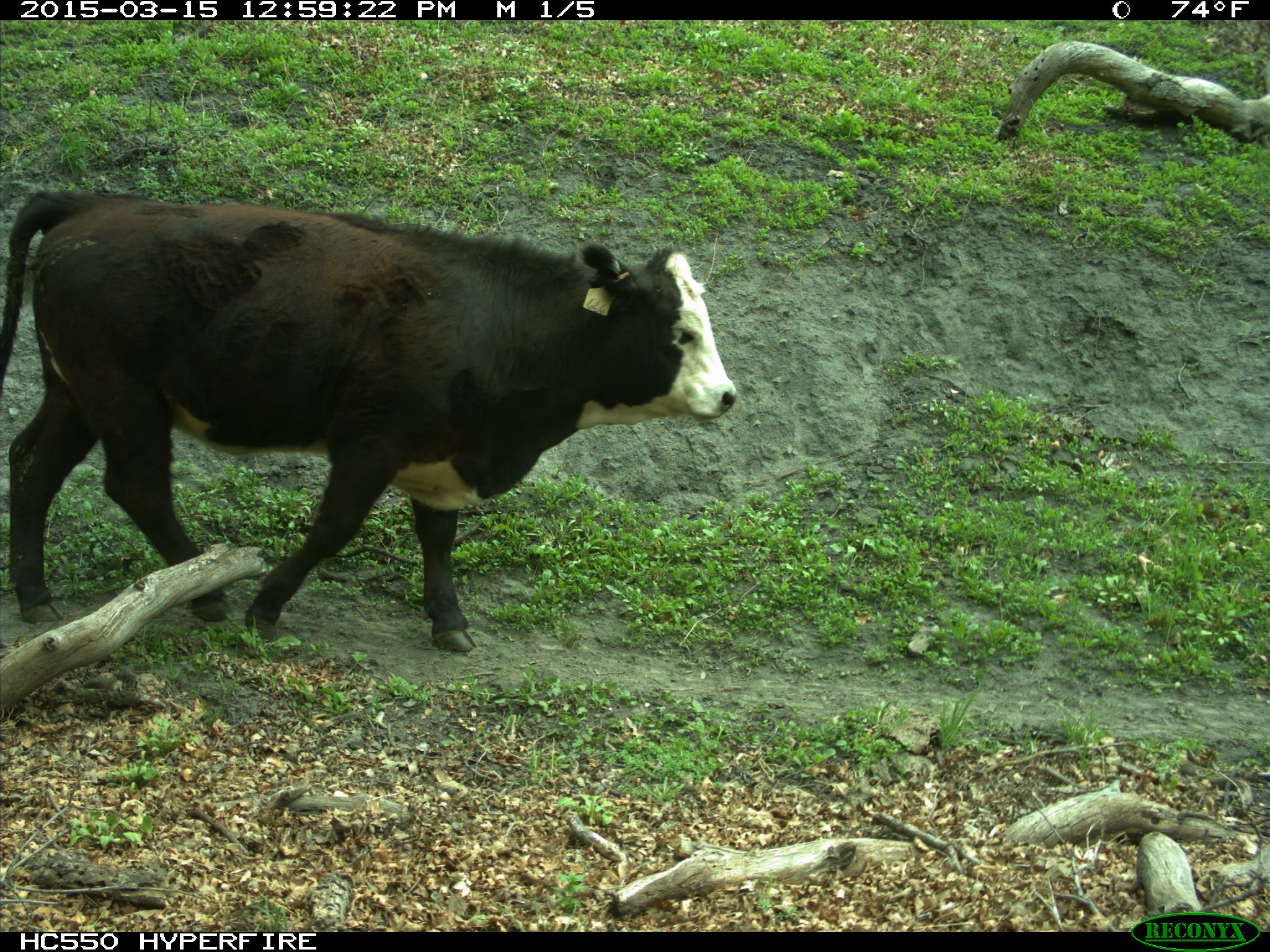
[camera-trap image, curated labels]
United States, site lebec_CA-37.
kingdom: Animalia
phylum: Chordata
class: Mammalia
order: Artiodactyla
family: Bovidae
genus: Bos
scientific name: Bos taurus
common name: domestic cow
Bos taurus (domestic cow).